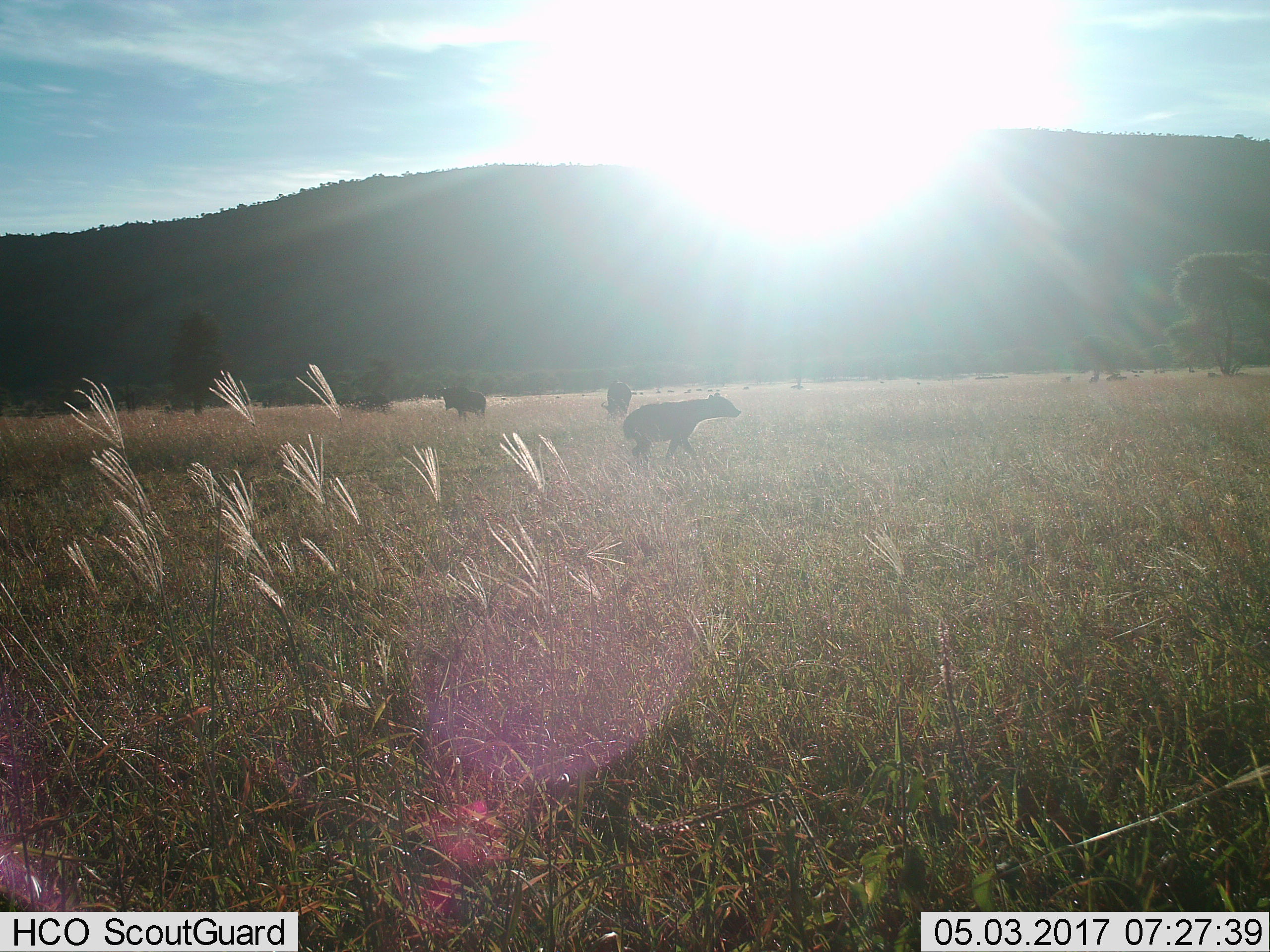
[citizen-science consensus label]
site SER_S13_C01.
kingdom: Animalia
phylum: Chordata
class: Mammalia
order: Carnivora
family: Hyaenidae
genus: Crocuta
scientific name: Crocuta crocuta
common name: spotted hyena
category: hyenaspotted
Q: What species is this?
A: Hyenaspotted (spotted hyena) (Crocuta crocuta).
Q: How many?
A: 1.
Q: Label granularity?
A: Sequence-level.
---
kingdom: Animalia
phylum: Chordata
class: Mammalia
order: Artiodactyla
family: Bovidae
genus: Connochaetes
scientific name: Connochaetes taurinus taurinus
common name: blue wildebeest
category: wildebeestblue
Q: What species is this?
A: Wildebeestblue (blue wildebeest) (Connochaetes taurinus taurinus).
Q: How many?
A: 11-50.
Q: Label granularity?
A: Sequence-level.